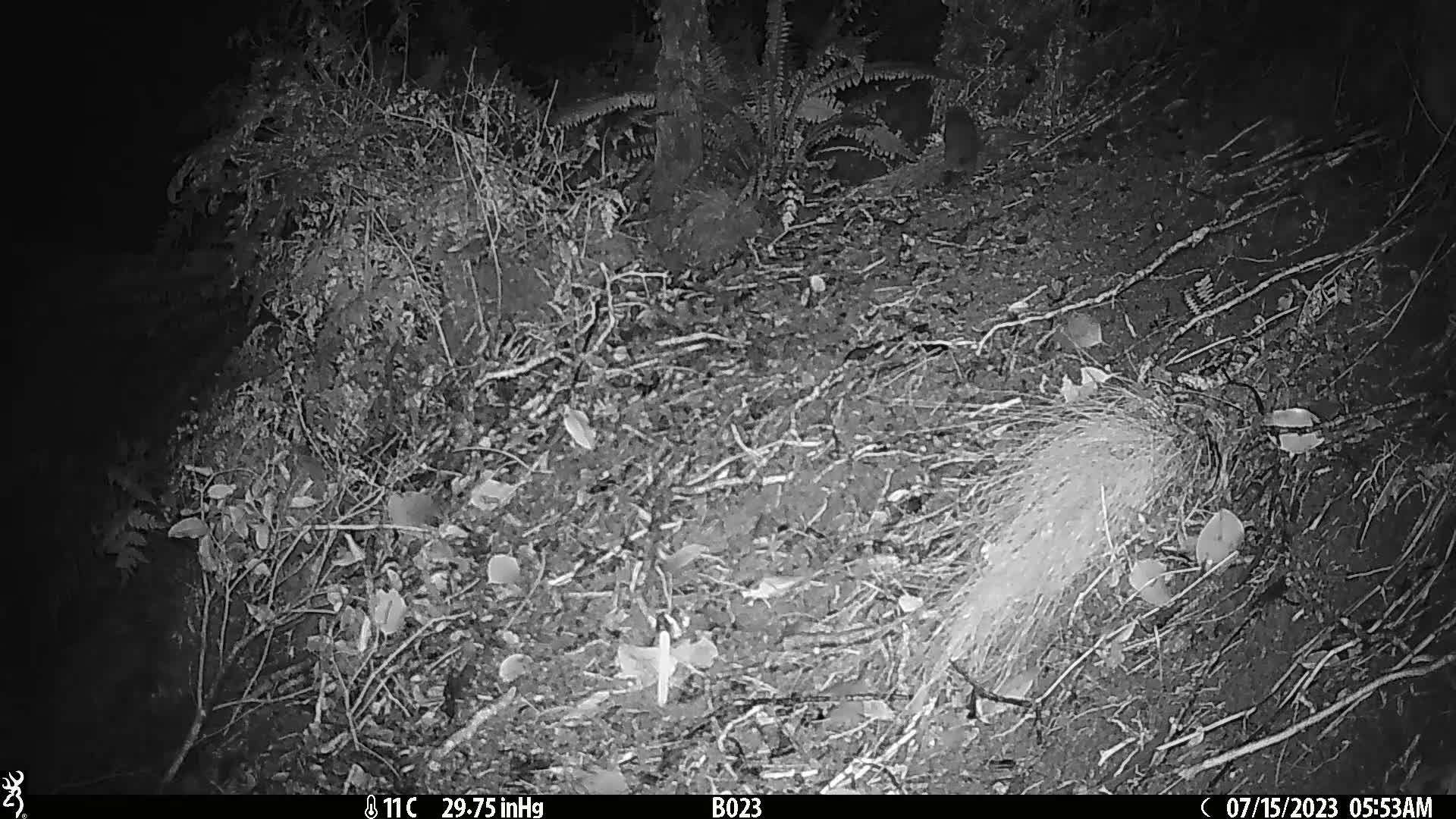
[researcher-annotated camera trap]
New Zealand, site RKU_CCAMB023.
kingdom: Animalia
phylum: Chordata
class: Mammalia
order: Rodentia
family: Muridae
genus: Rattus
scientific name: Rattus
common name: rat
Rat (Rattus).